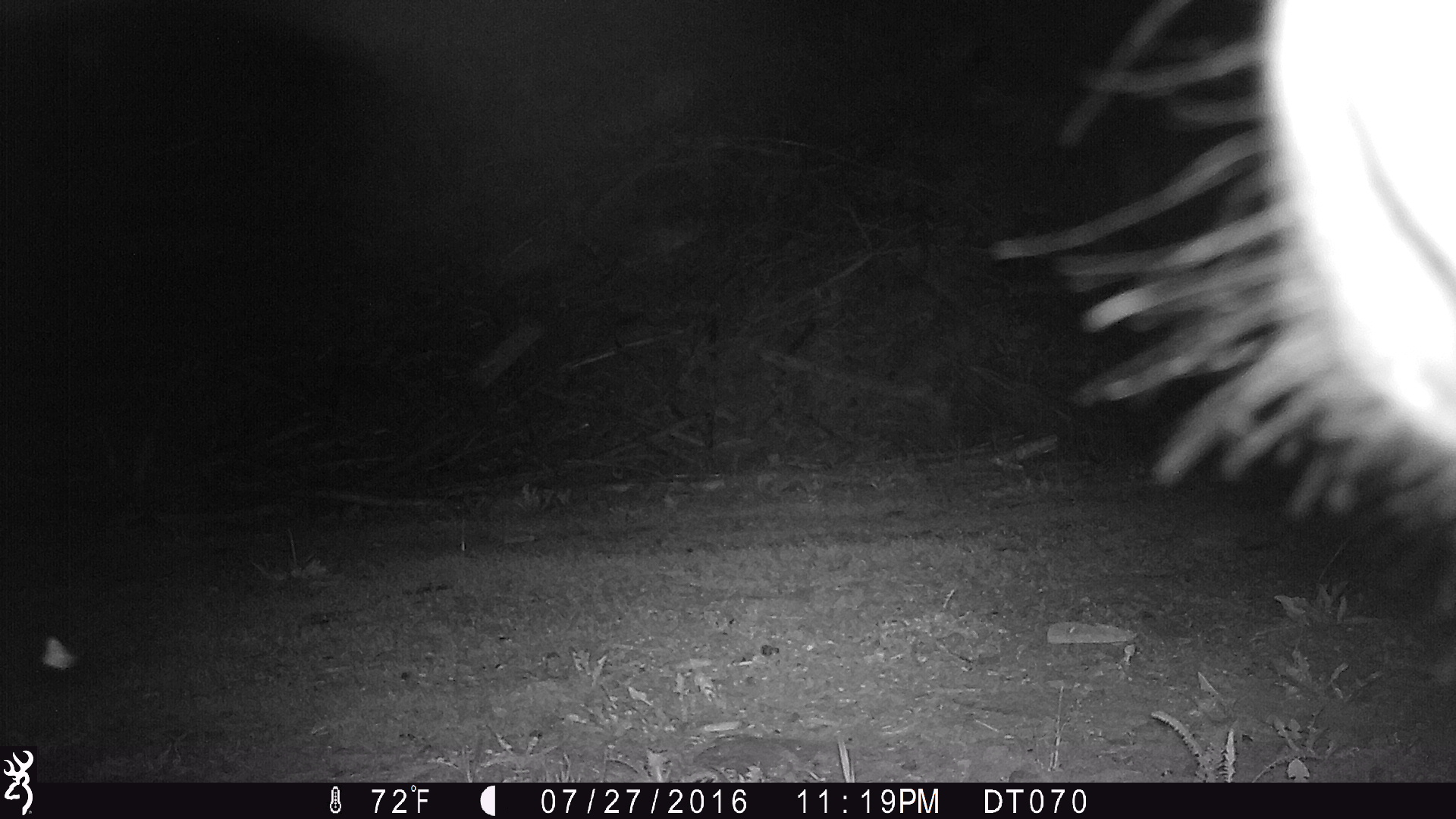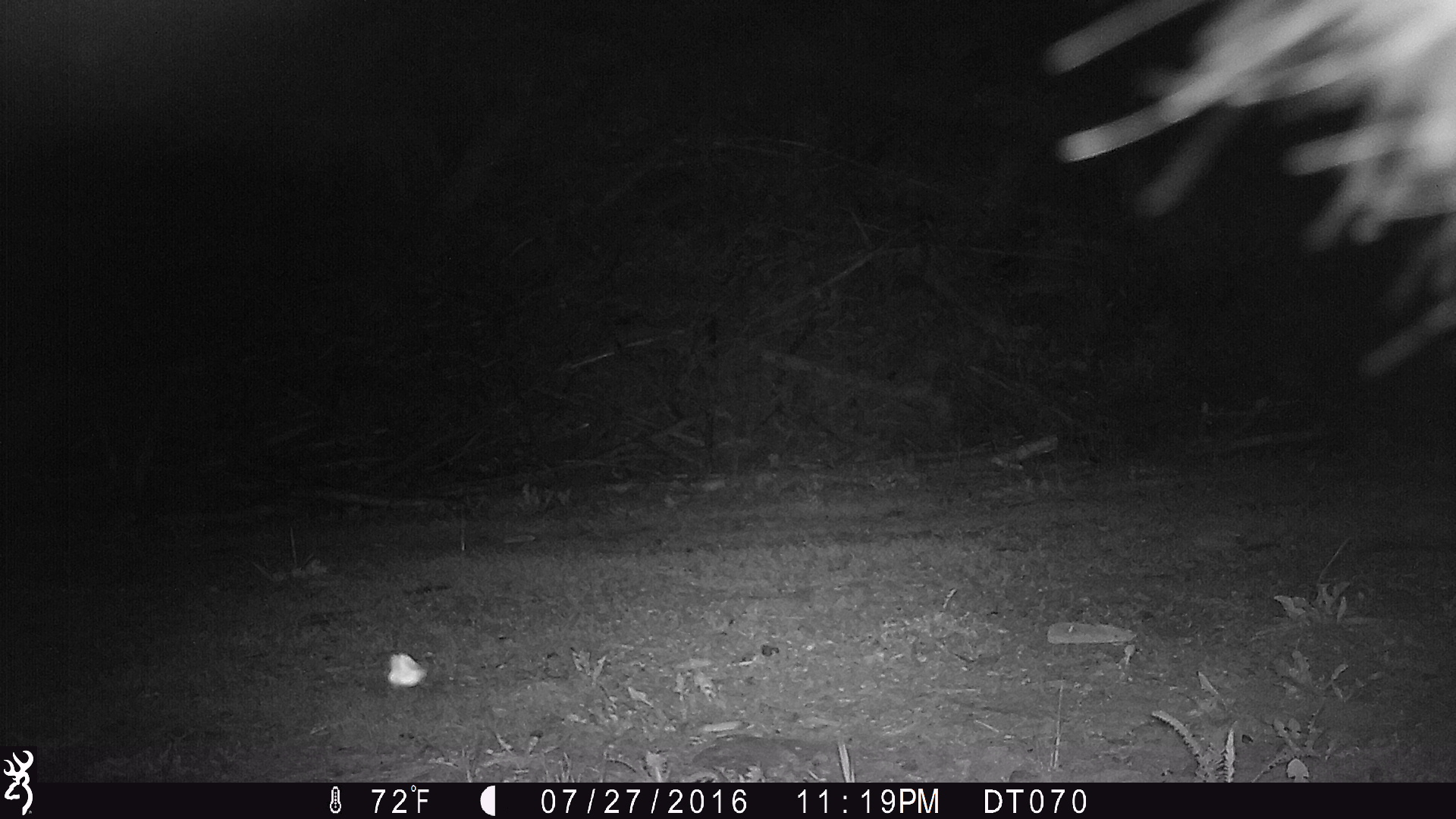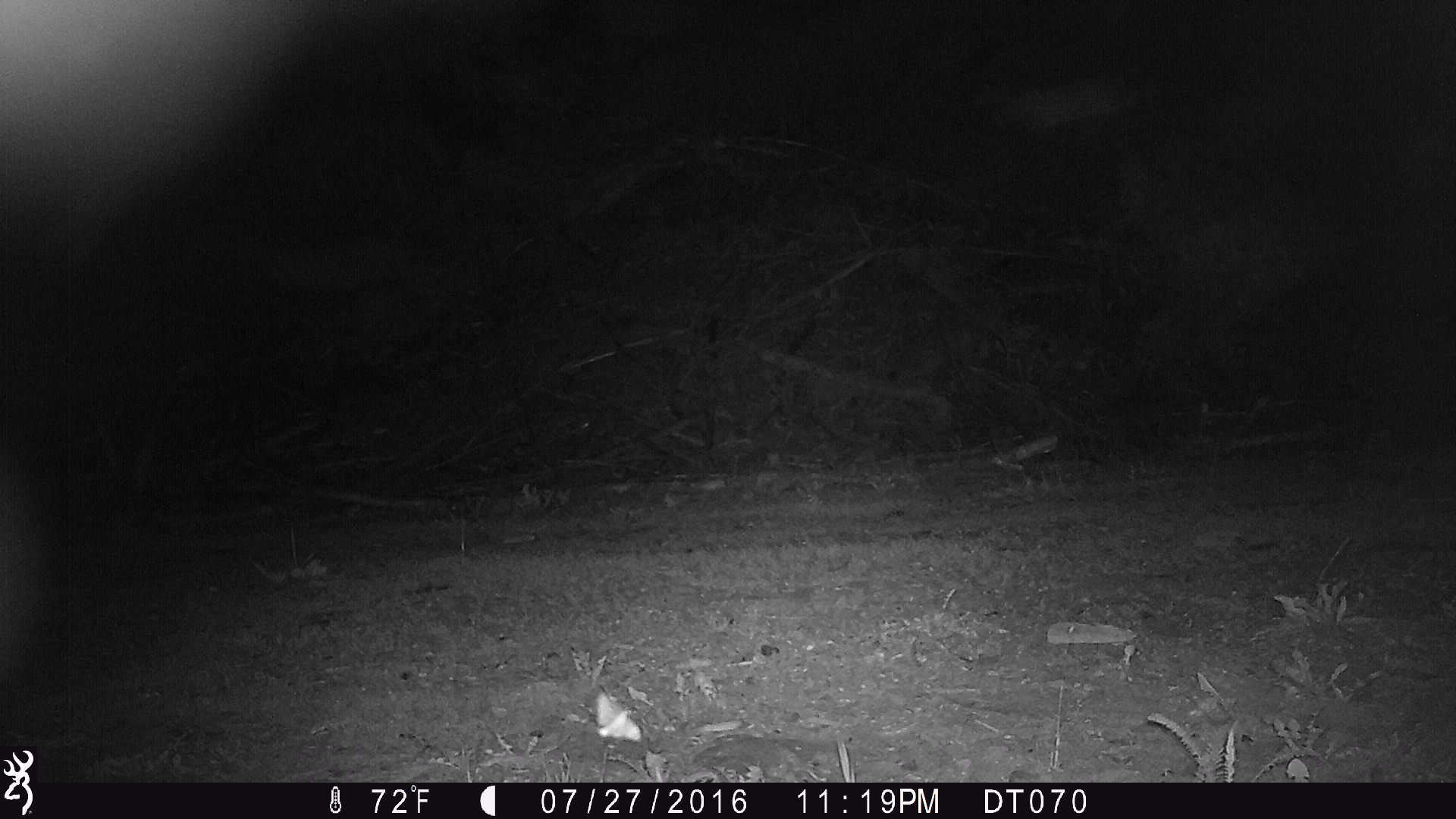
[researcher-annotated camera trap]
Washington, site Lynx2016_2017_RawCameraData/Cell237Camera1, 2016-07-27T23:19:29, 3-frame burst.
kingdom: Animalia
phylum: Chordata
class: Mammalia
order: Artiodactyla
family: Bovidae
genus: Bos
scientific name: Bos taurus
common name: domestic cattle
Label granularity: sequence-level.